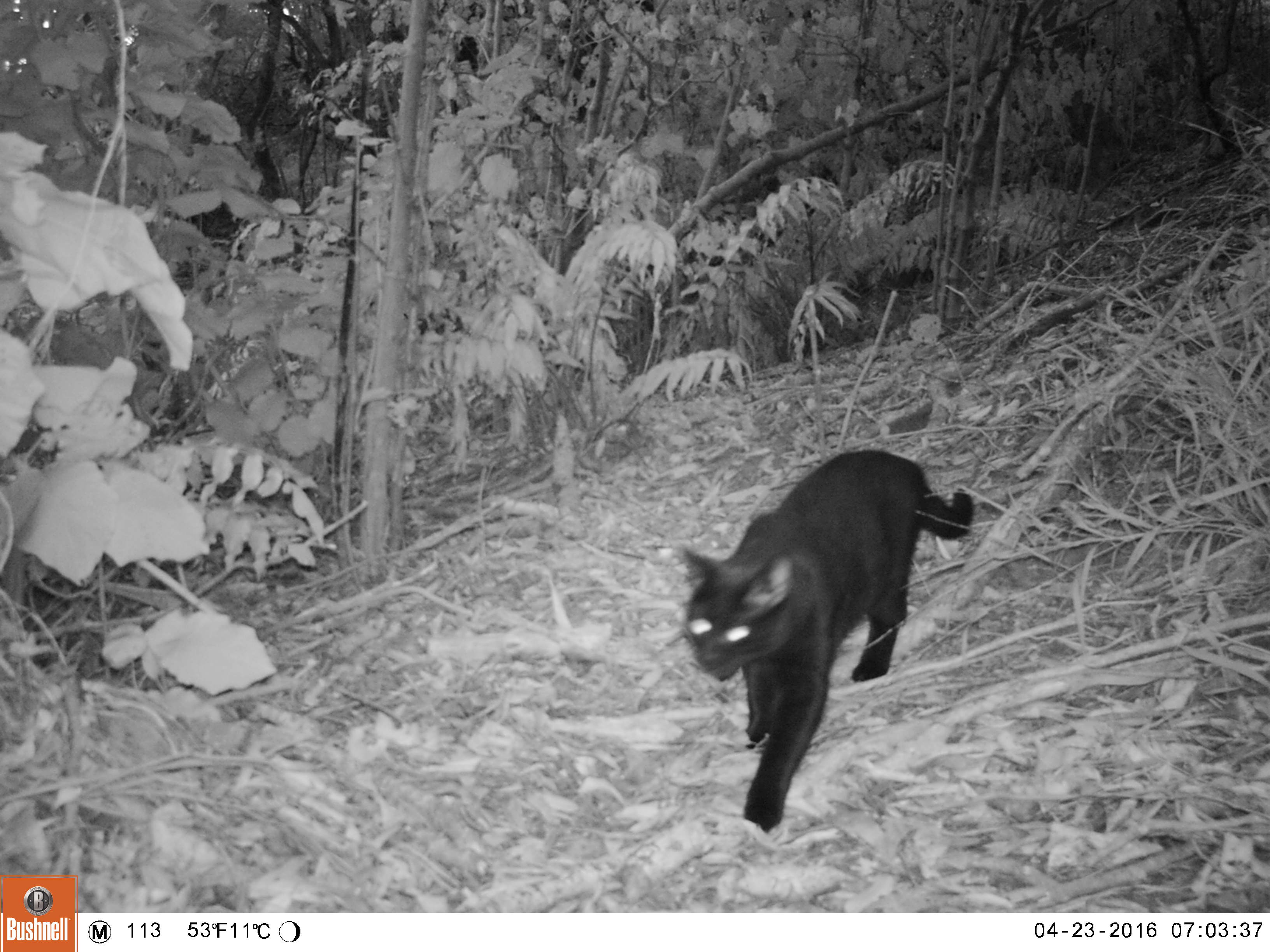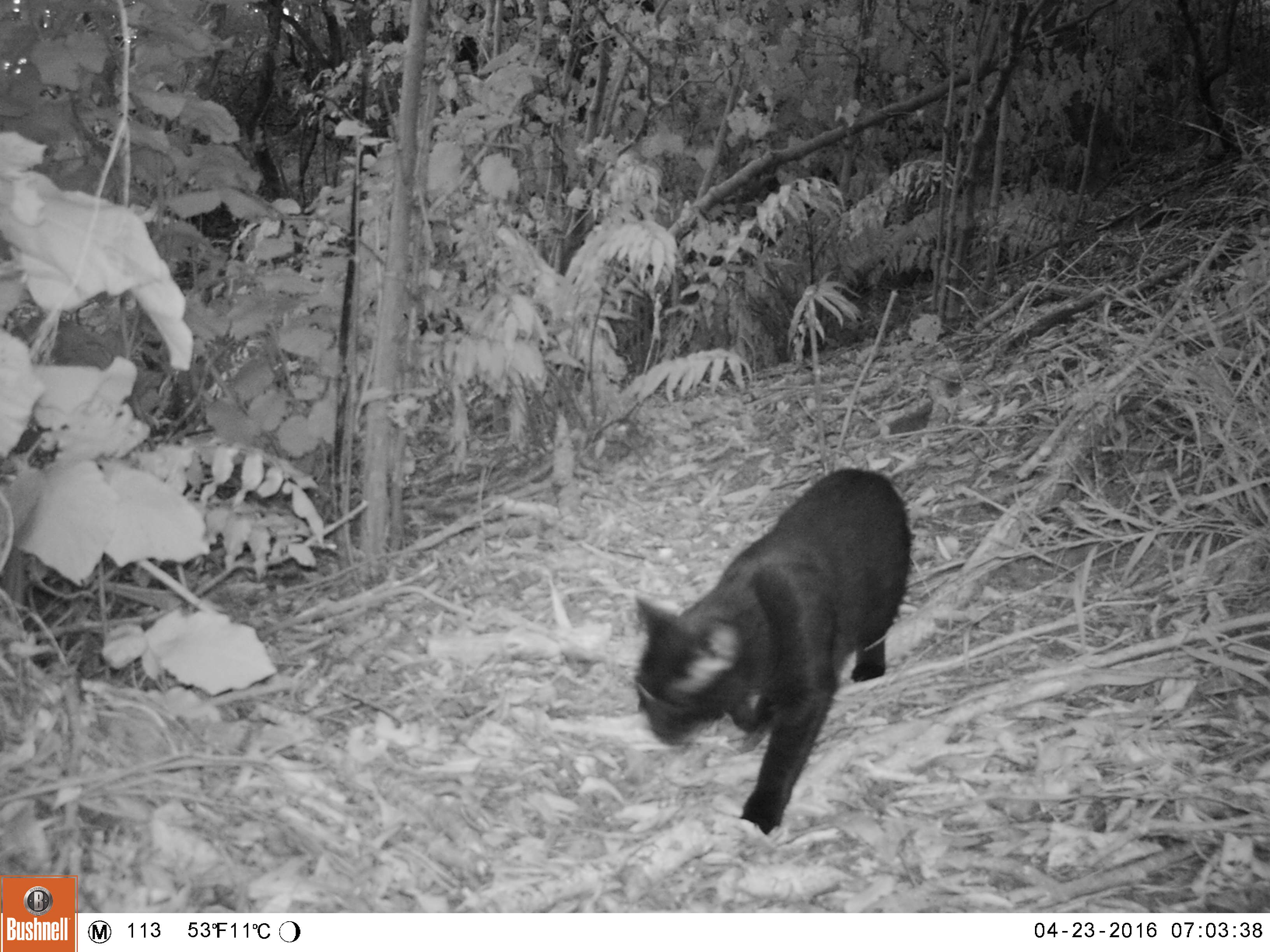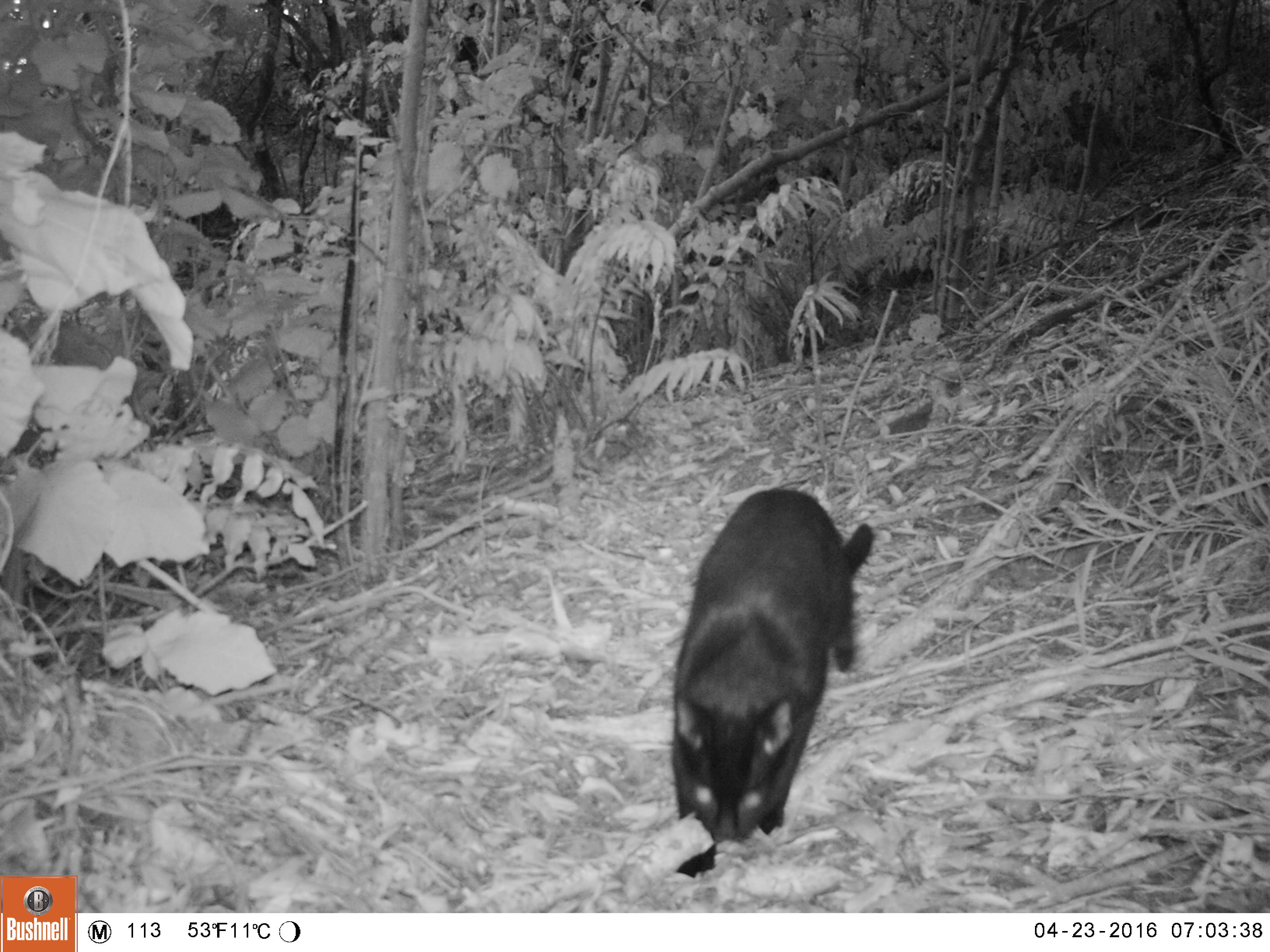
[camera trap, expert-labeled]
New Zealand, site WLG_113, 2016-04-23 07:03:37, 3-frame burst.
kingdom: Animalia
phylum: Chordata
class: Mammalia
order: Carnivora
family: Felidae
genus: Felis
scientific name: Felis catus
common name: domestic cat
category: cat